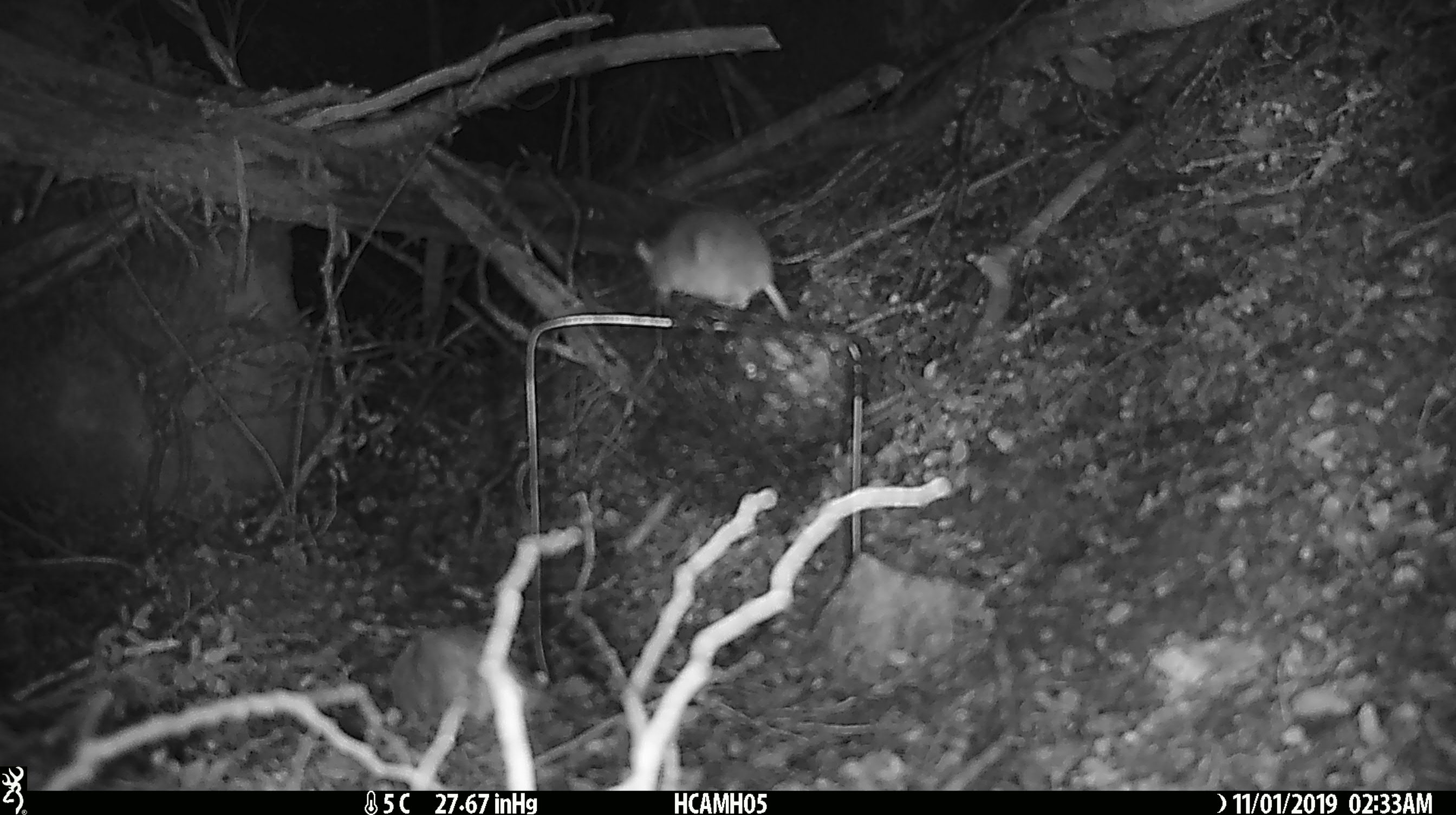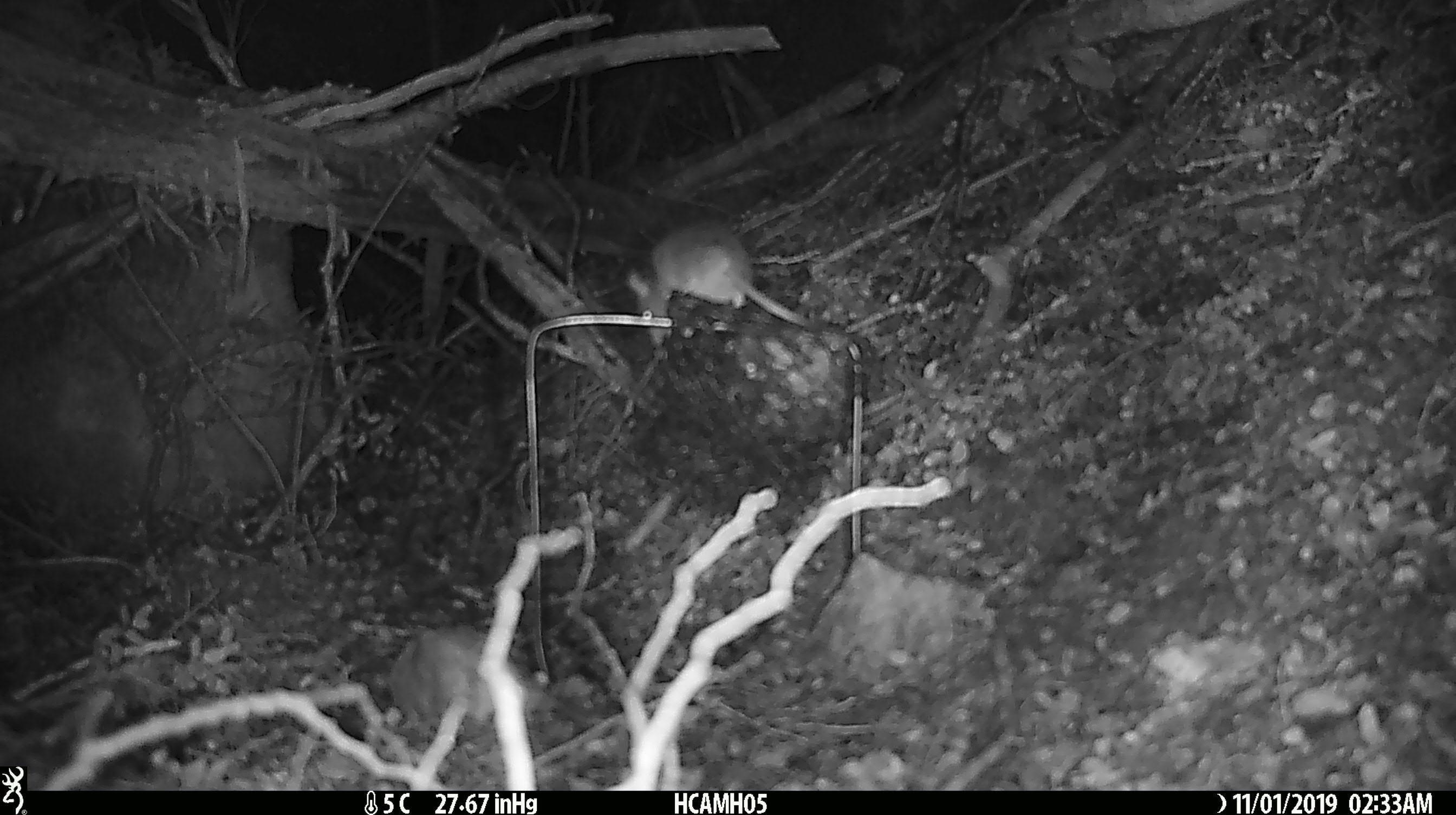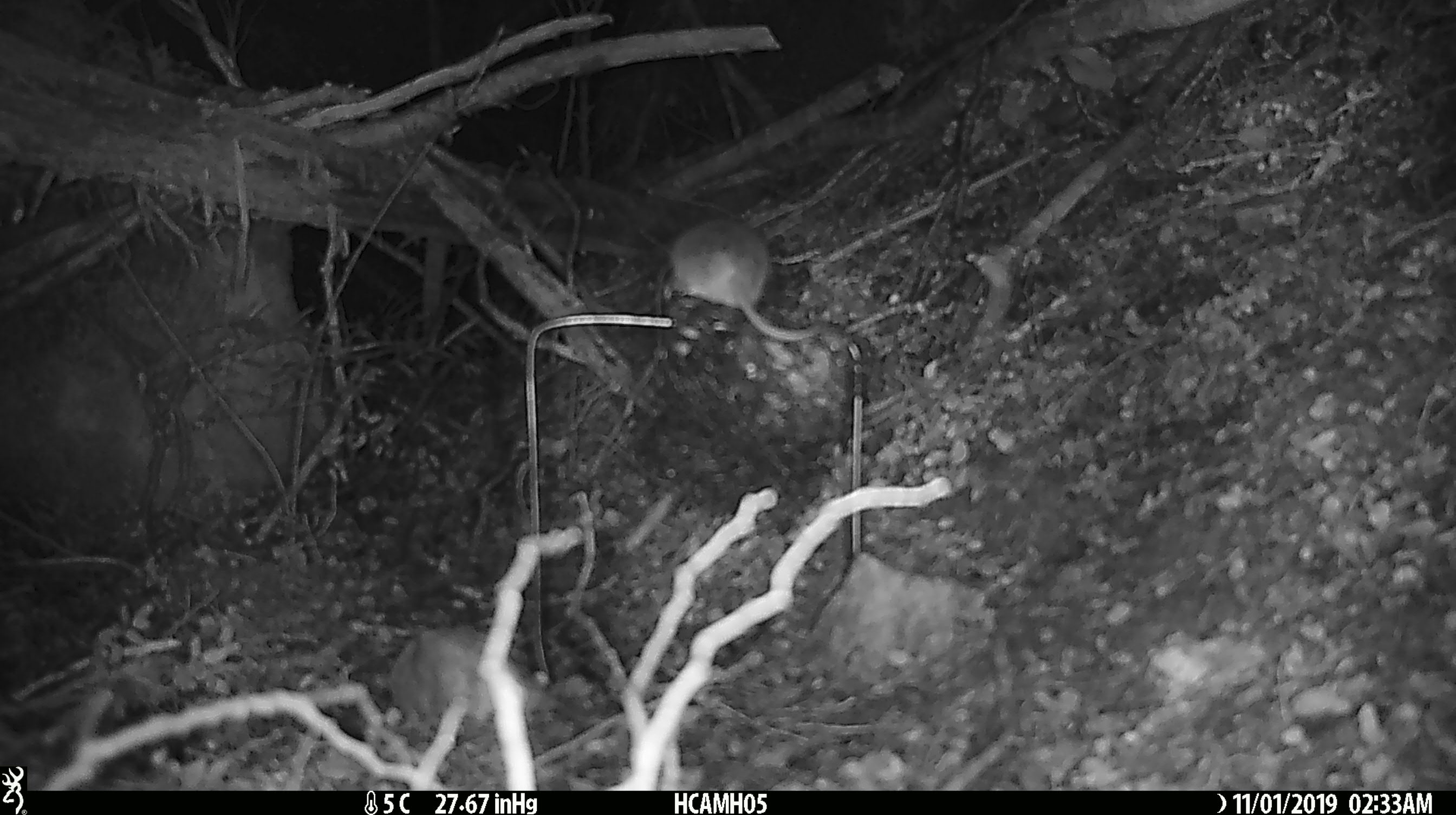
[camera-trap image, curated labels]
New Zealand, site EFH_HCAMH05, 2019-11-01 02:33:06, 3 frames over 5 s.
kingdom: Animalia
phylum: Chordata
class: Mammalia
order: Rodentia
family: Muridae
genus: Mus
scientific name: Mus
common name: mouse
Mouse (Mus).